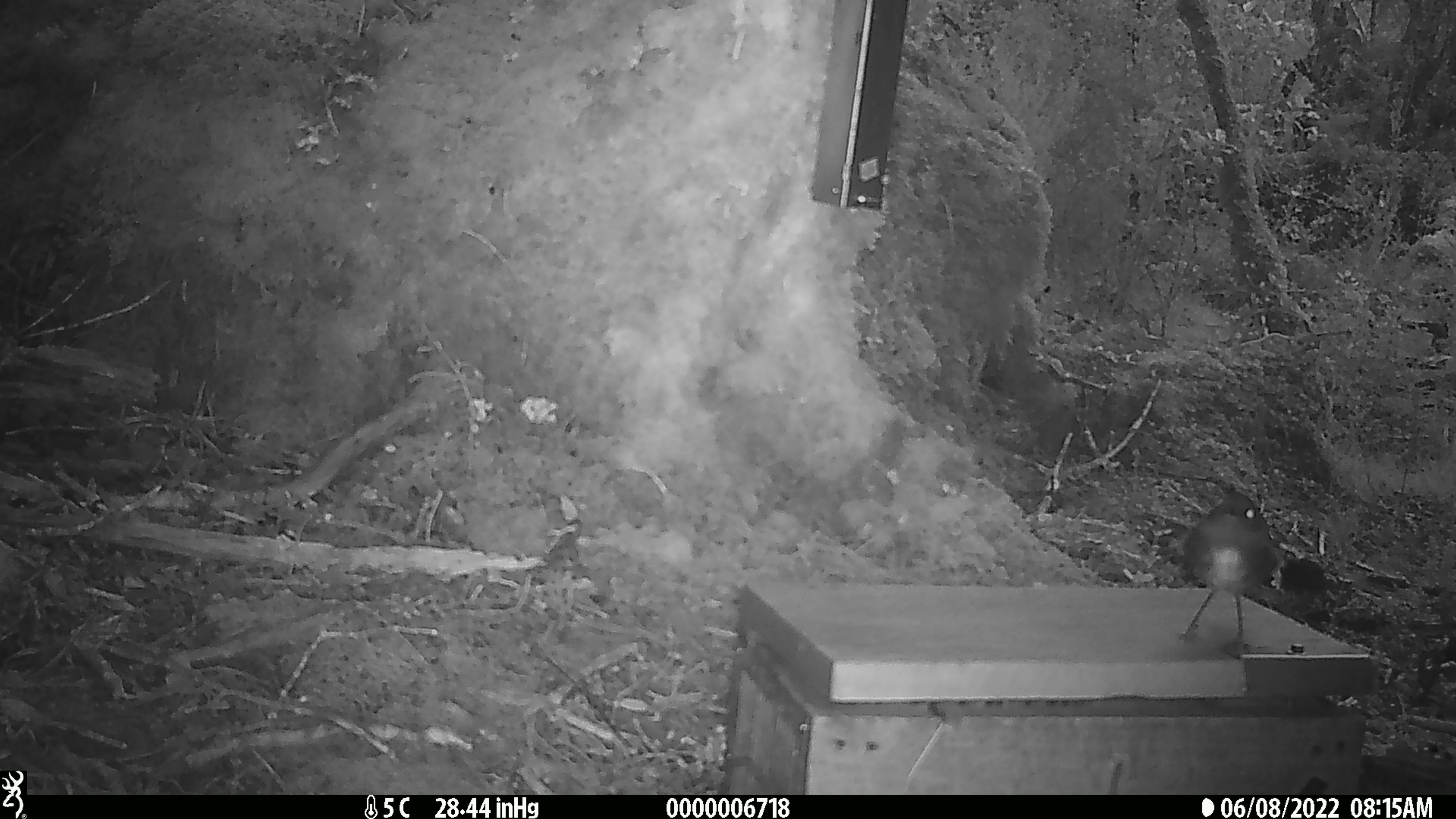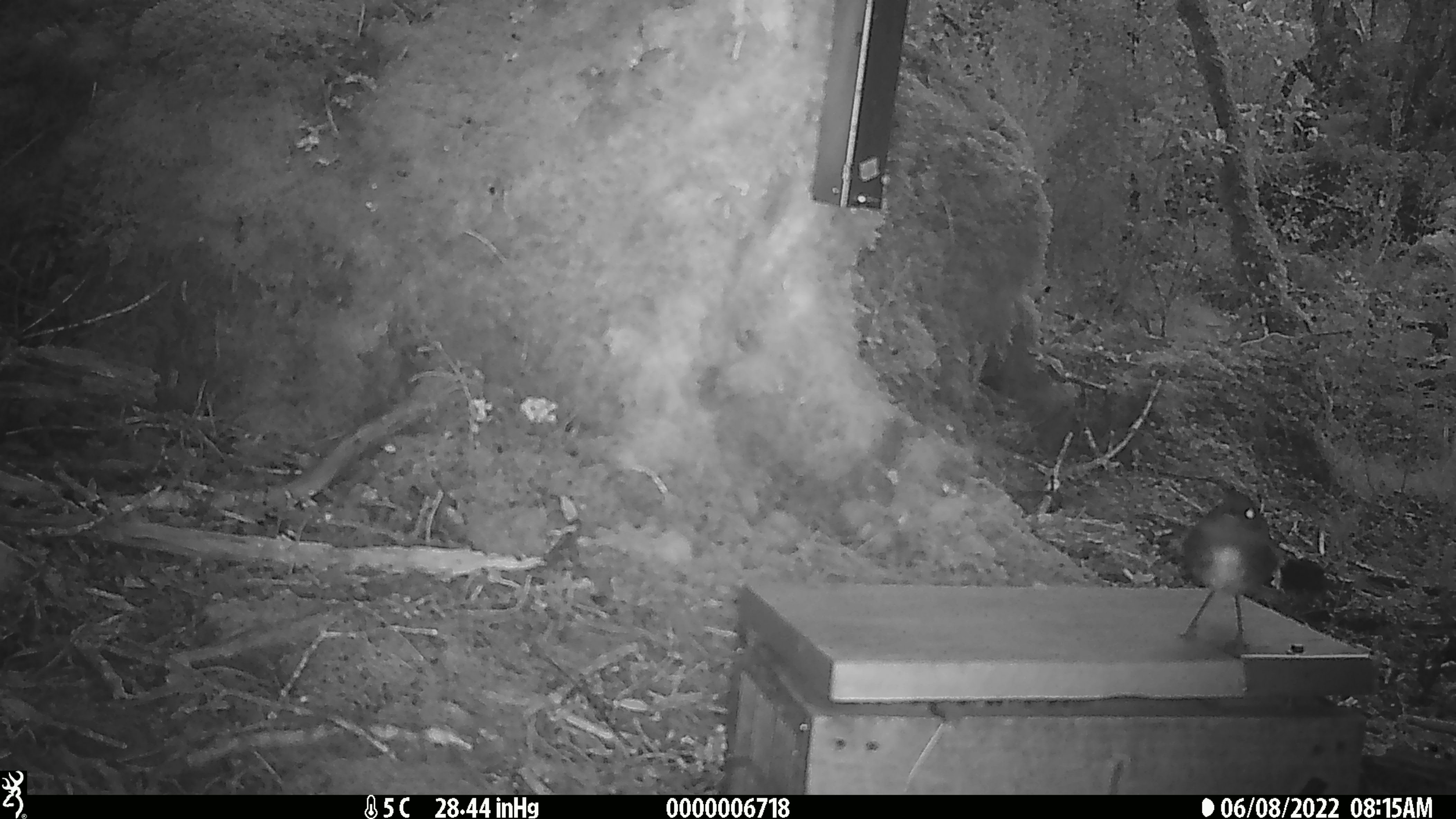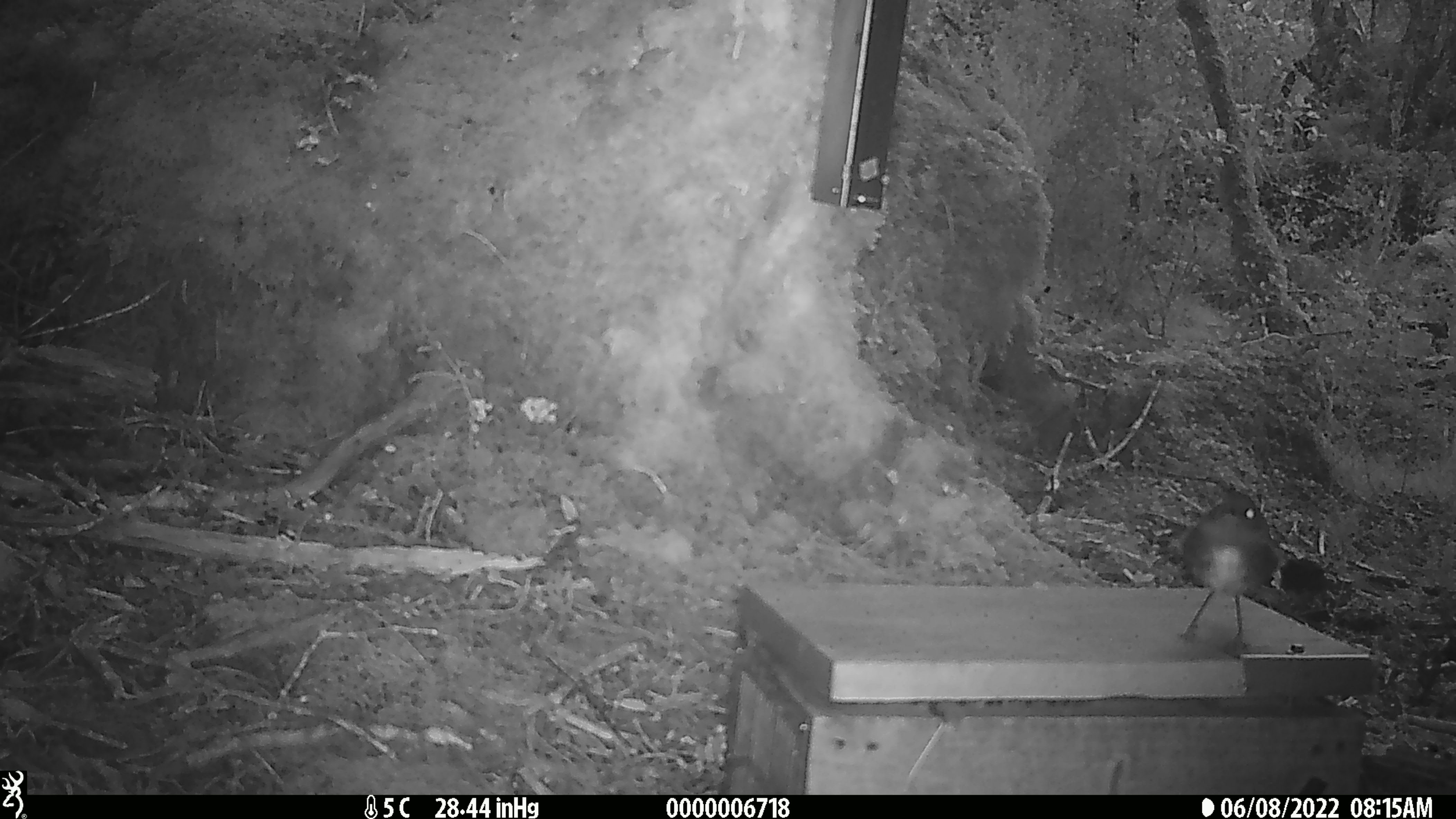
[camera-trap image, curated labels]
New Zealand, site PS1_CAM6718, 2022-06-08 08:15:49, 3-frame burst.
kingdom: Animalia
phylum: Chordata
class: Aves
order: Passeriformes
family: Petroicidae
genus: Petroica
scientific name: Petroica australis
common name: new zealand robin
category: robin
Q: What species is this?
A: Robin (new zealand robin) (Petroica australis).